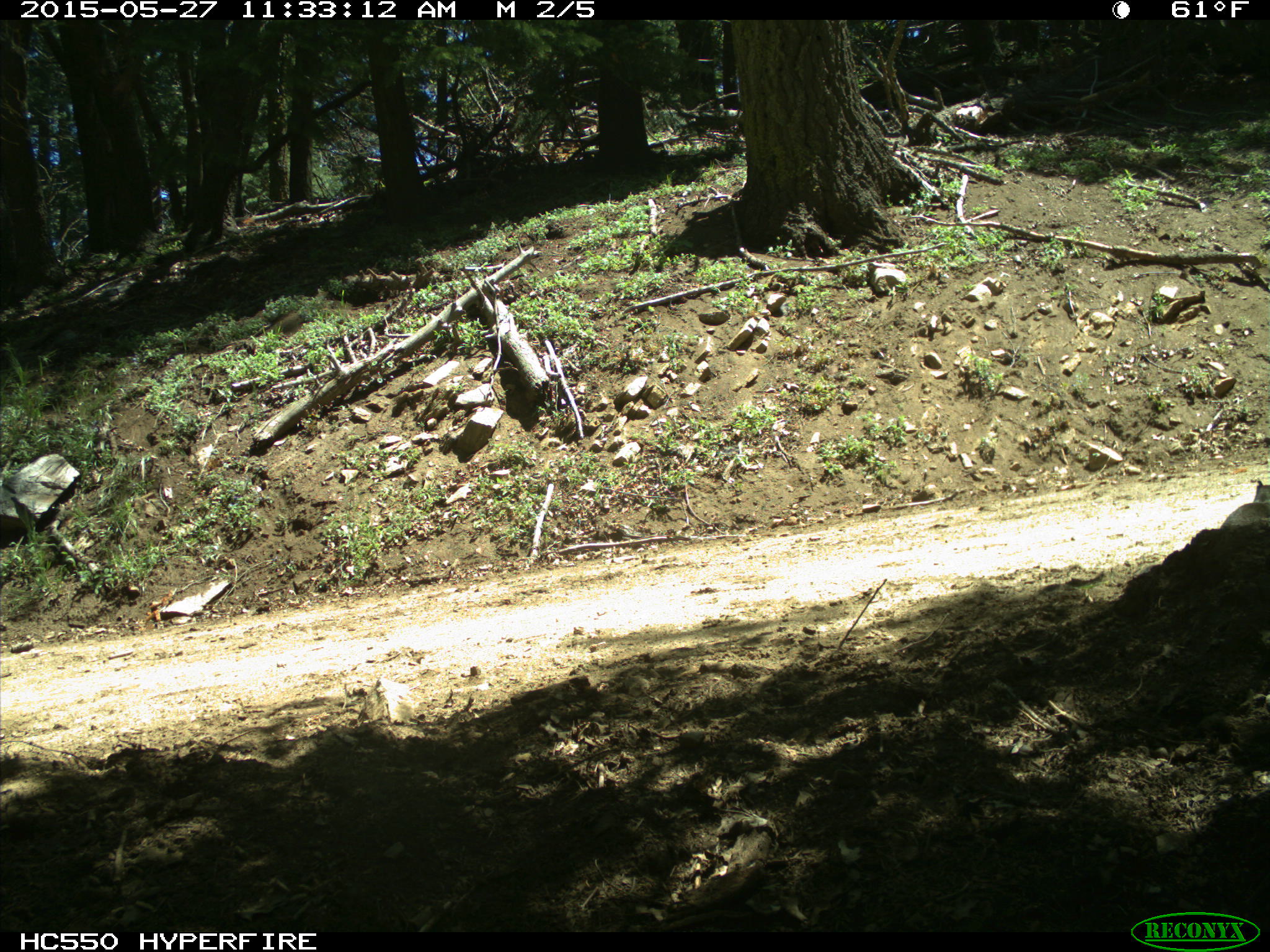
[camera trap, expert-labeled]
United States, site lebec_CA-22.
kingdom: Animalia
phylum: Chordata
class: Mammalia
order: Rodentia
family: Sciuridae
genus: Otospermophilus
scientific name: Otospermophilus beecheyi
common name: california ground squirrel